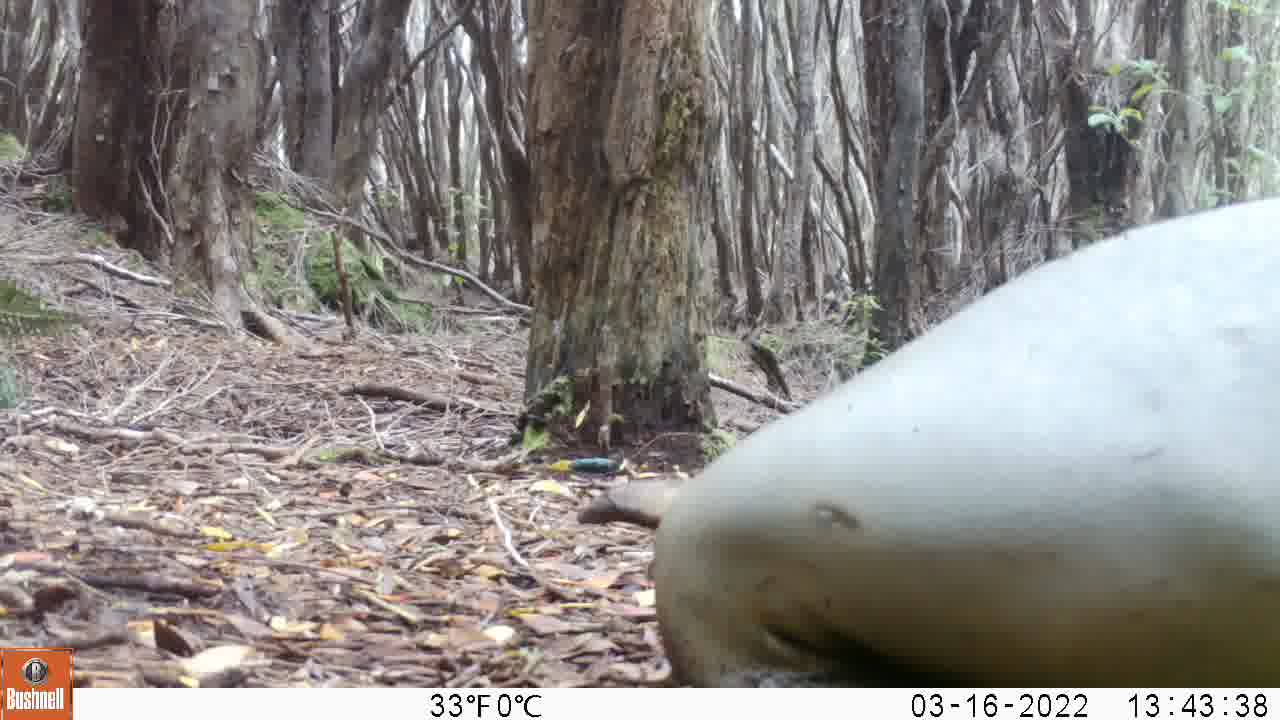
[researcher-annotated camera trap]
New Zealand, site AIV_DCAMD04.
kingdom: Animalia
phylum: Chordata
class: Mammalia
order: Carnivora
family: Otariidae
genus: Phocarctos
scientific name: Phocarctos hookeri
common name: new zealand sea lion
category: sealion